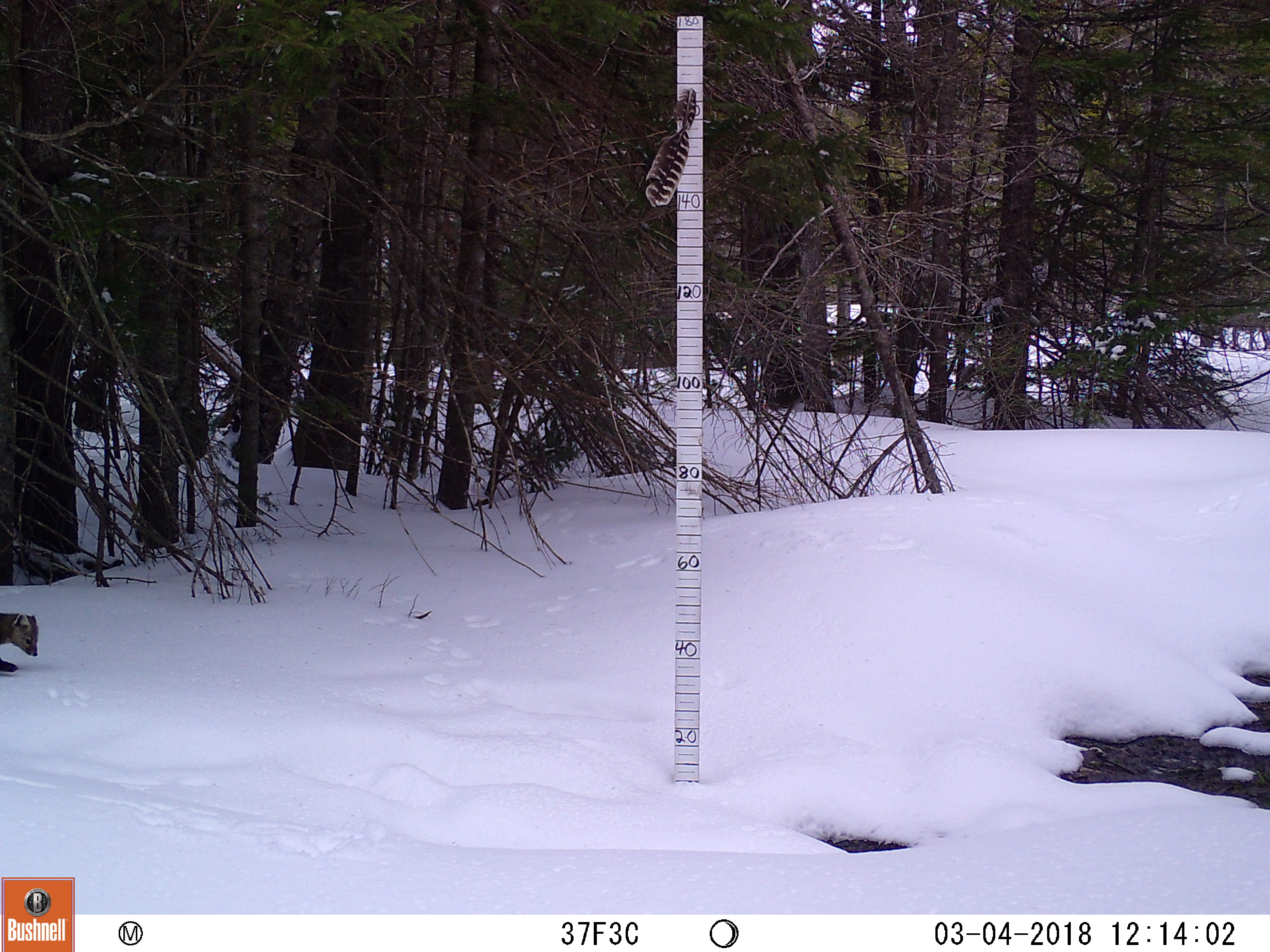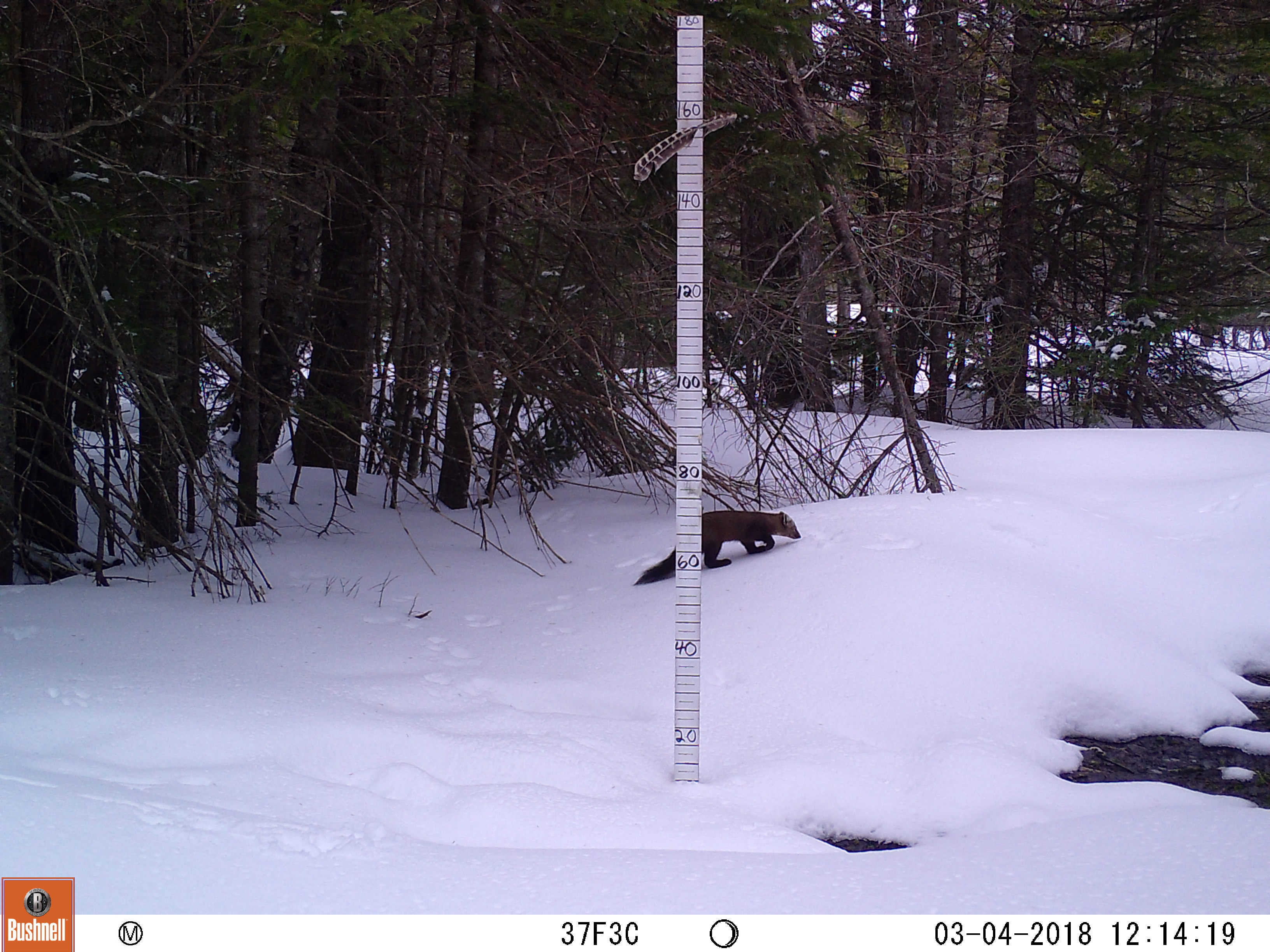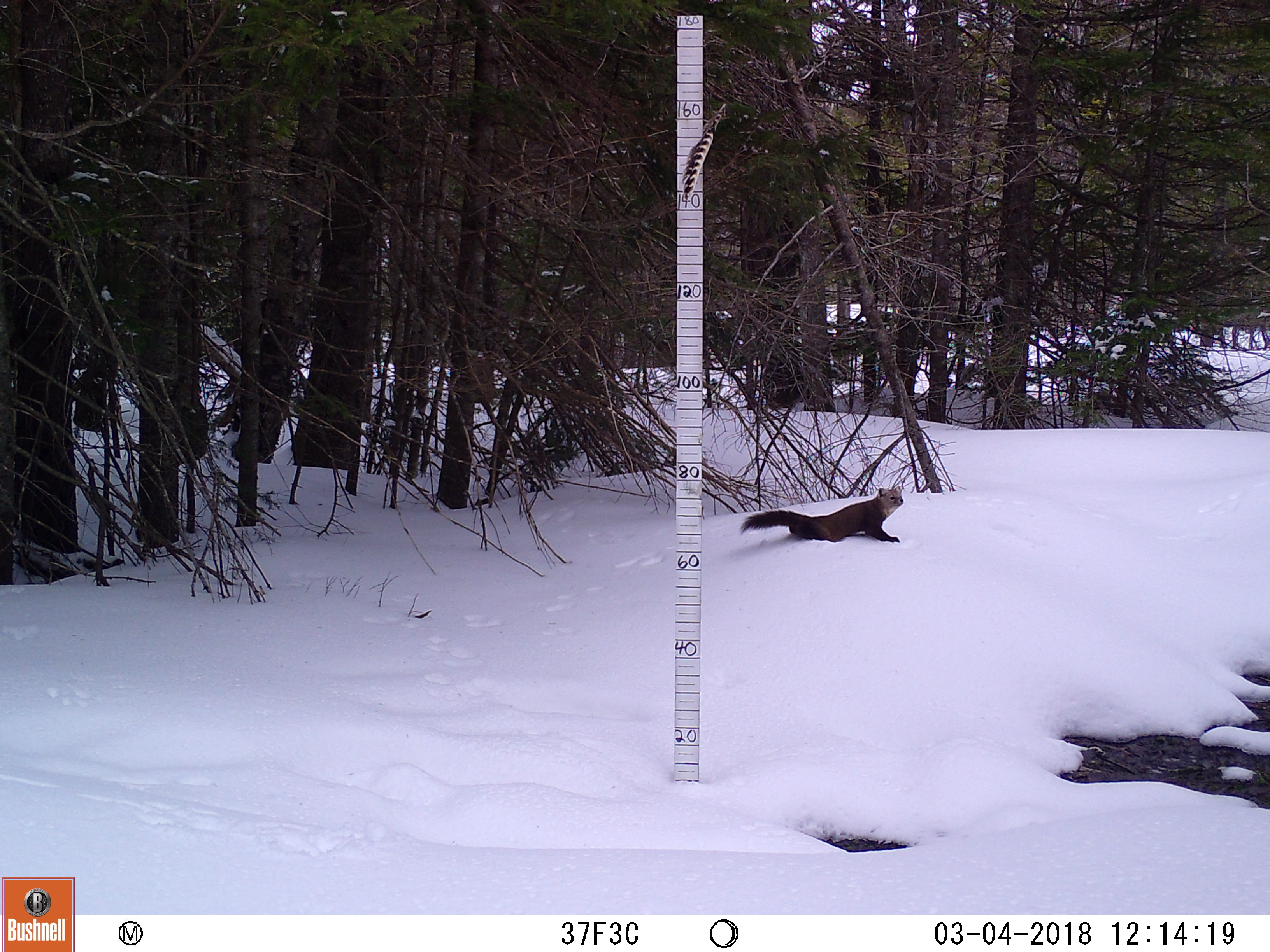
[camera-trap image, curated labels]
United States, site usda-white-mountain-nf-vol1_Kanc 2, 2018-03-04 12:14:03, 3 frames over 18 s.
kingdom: Animalia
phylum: Chordata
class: Mammalia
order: Carnivora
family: Mustelidae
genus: Martes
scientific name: Martes americana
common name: american marten